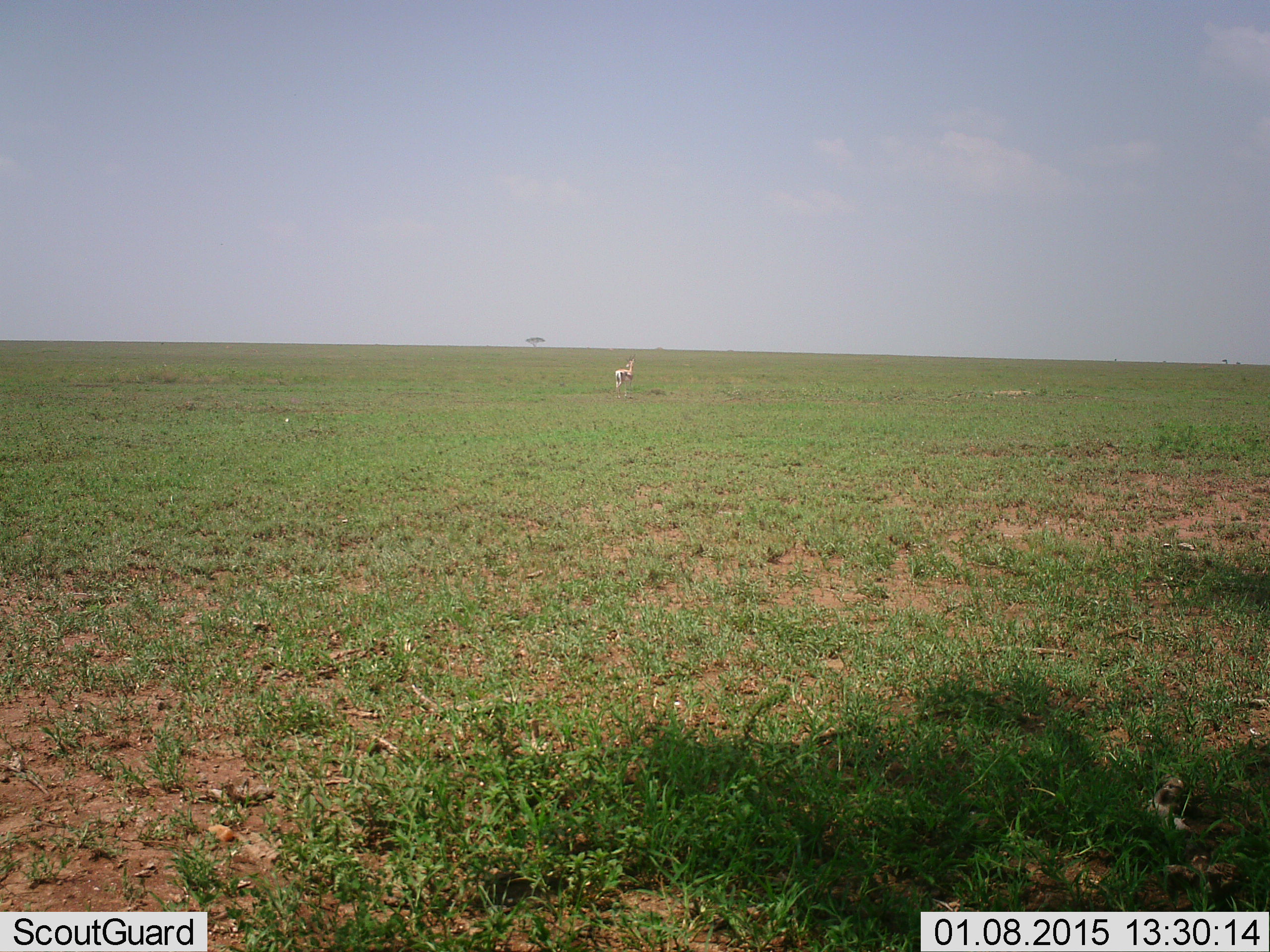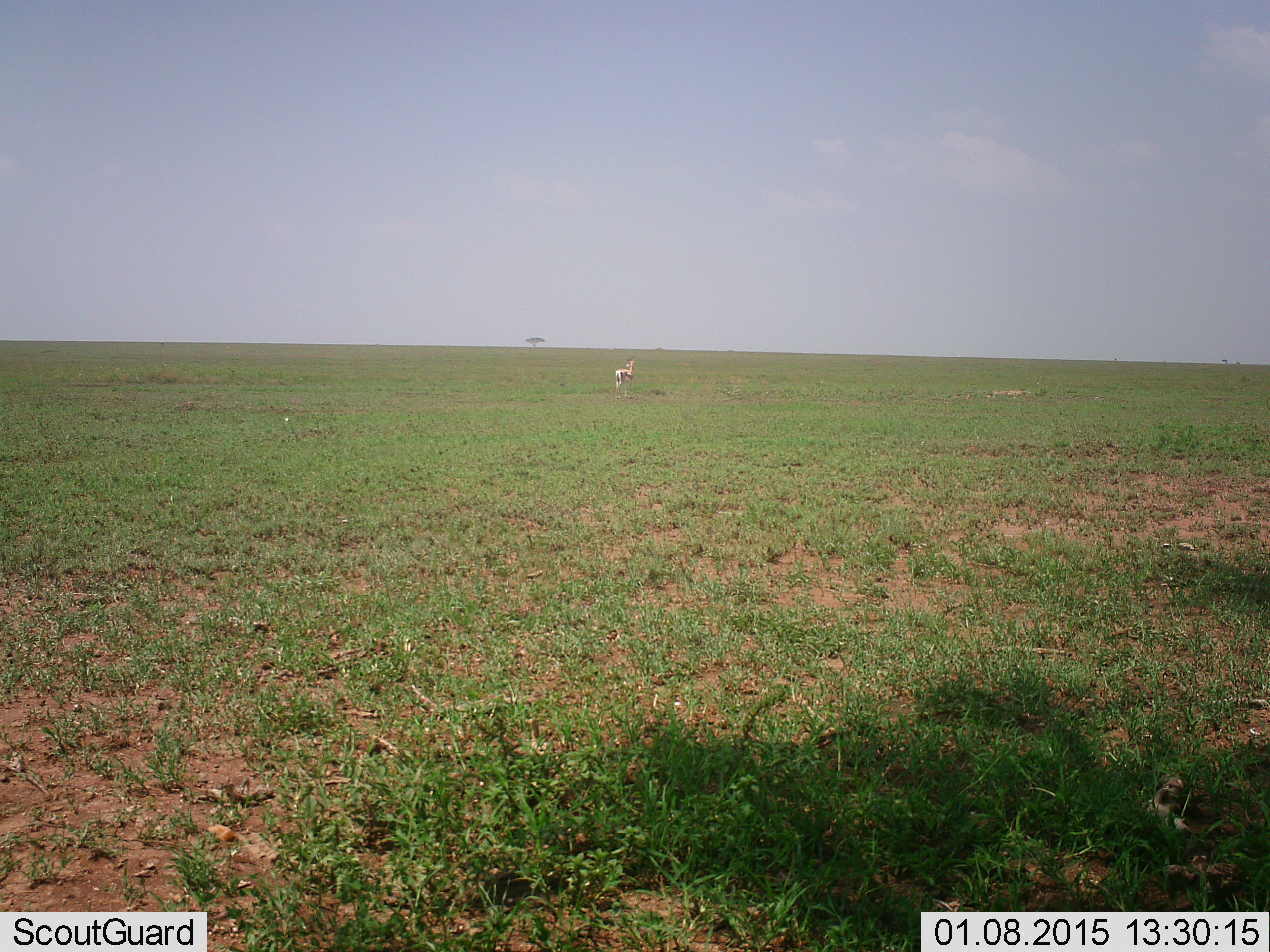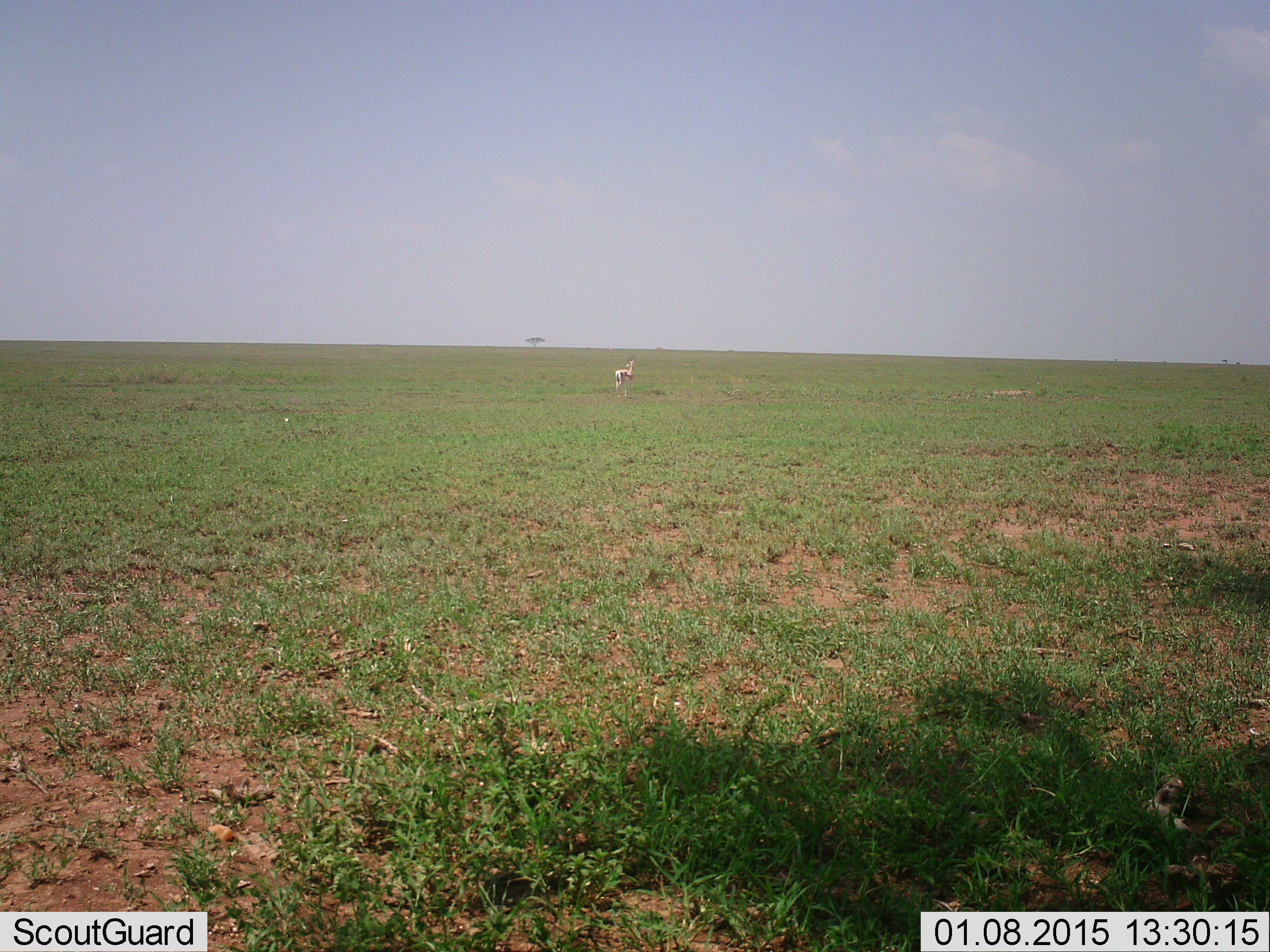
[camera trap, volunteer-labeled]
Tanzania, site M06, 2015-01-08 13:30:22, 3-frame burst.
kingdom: Animalia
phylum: Chordata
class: Mammalia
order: Artiodactyla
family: Bovidae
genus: Eudorcas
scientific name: Eudorcas thomsonii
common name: thomson's gazelle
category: gazellethomsons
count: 1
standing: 100%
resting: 0%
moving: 0%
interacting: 0%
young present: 0%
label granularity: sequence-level